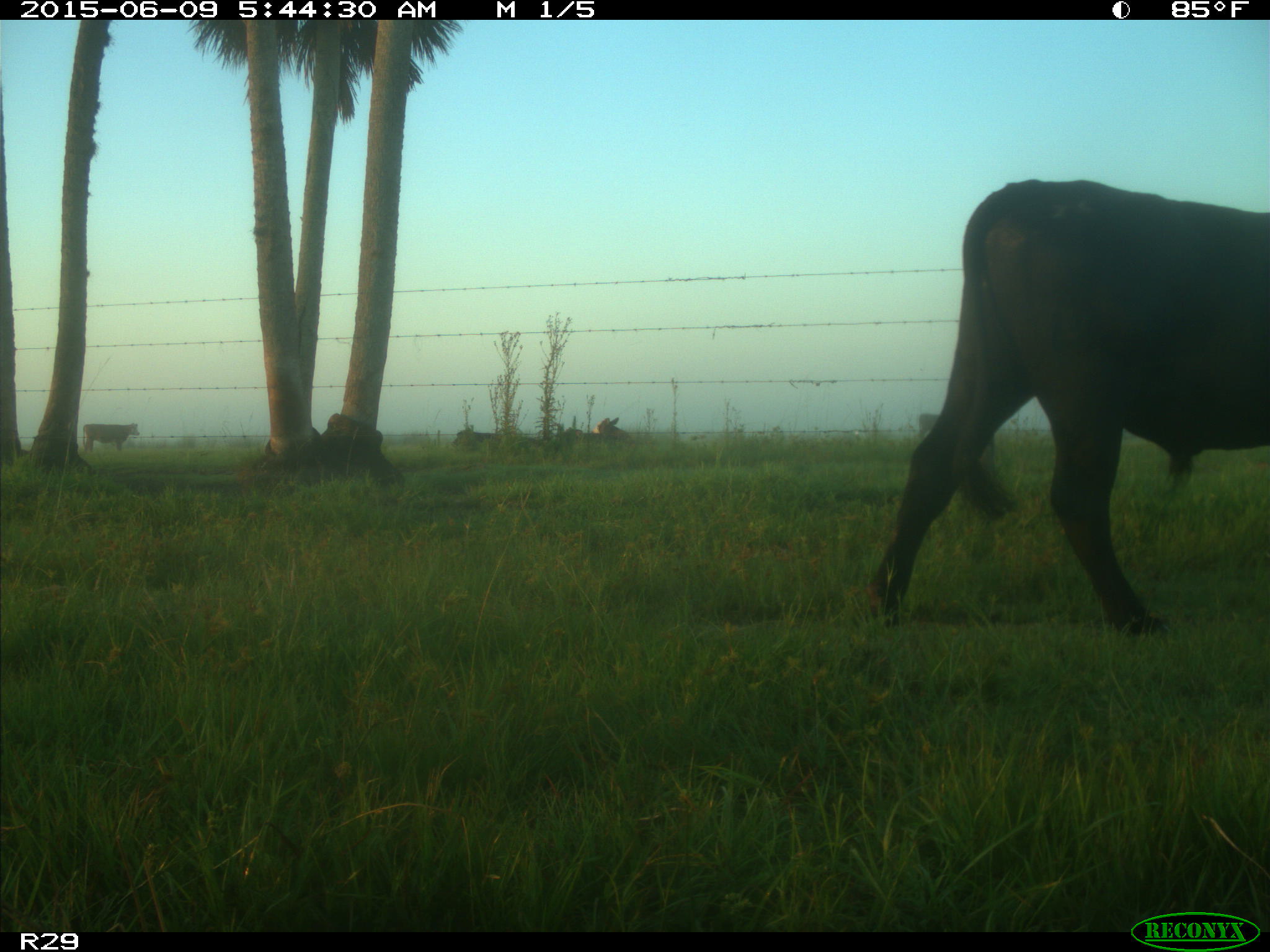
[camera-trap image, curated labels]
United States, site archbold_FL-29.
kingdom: Animalia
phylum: Chordata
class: Mammalia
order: Artiodactyla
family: Bovidae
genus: Bos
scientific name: Bos taurus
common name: domestic cow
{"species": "Bos taurus (domestic cow)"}